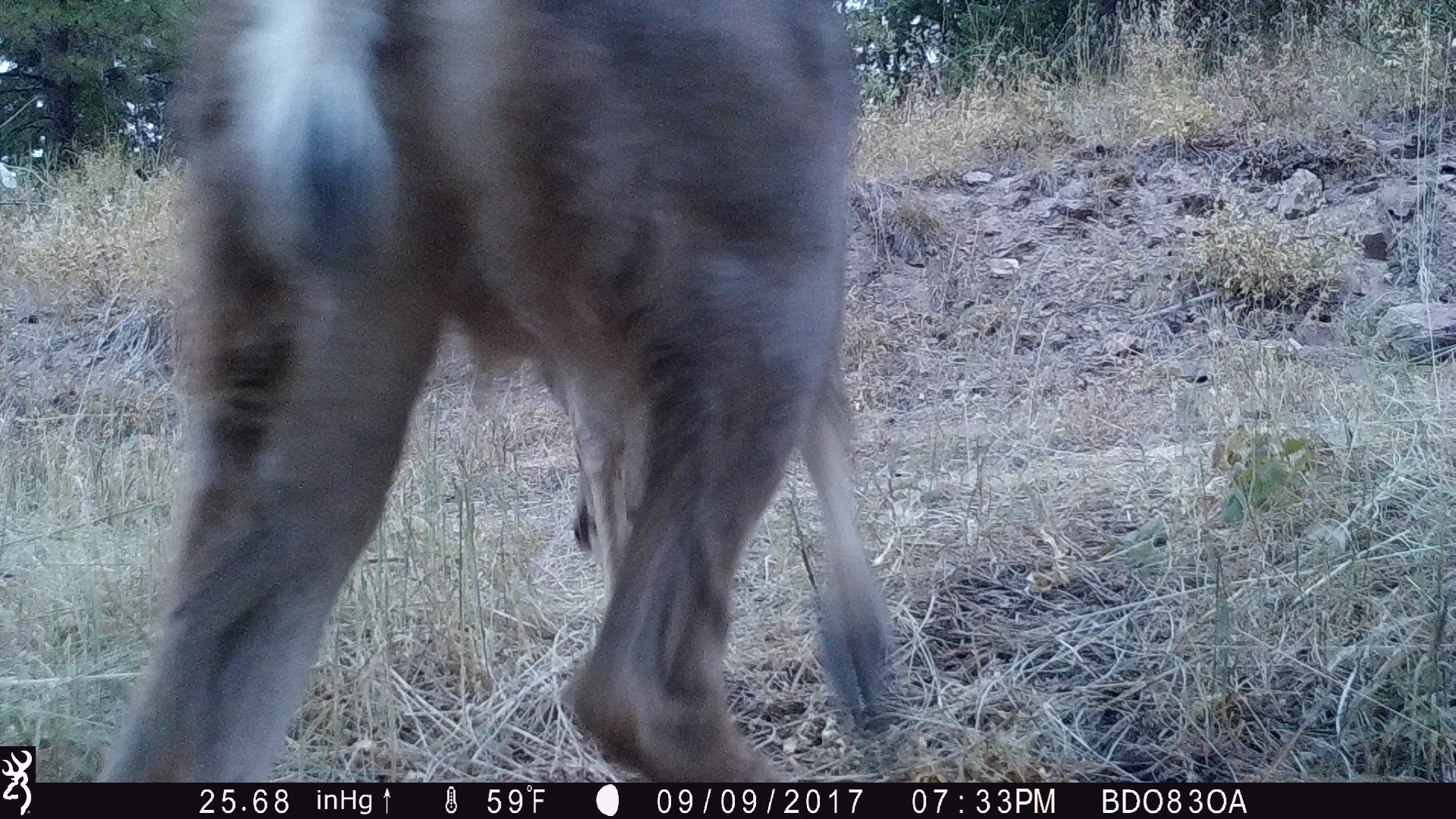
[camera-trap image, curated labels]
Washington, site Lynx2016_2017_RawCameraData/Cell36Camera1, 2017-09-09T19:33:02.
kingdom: Animalia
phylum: Chordata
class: Mammalia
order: Artiodactyla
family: Cervidae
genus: Odocoileus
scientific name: Odocoileus hemionus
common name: mule deer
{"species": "Odocoileus hemionus (mule deer)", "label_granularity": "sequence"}